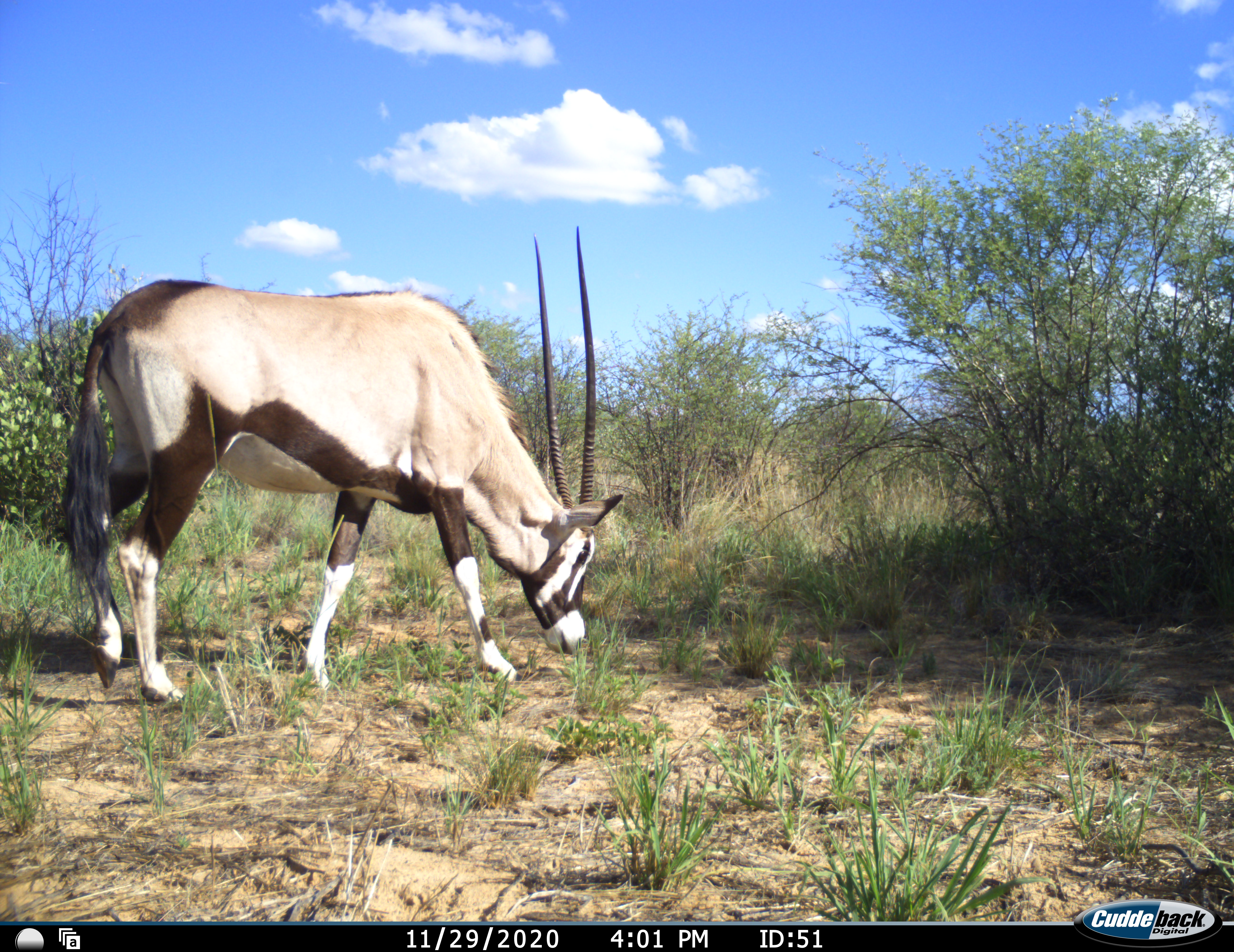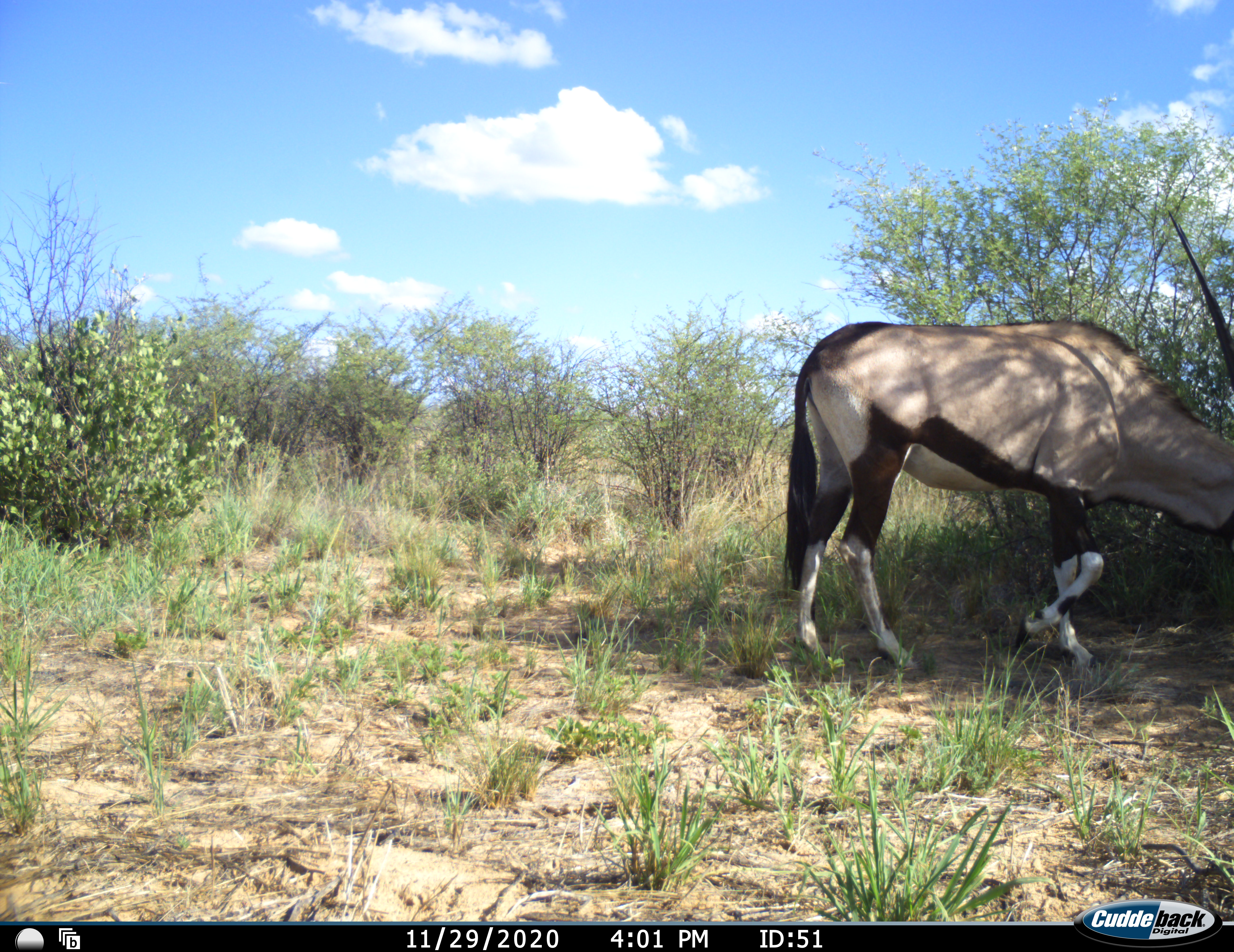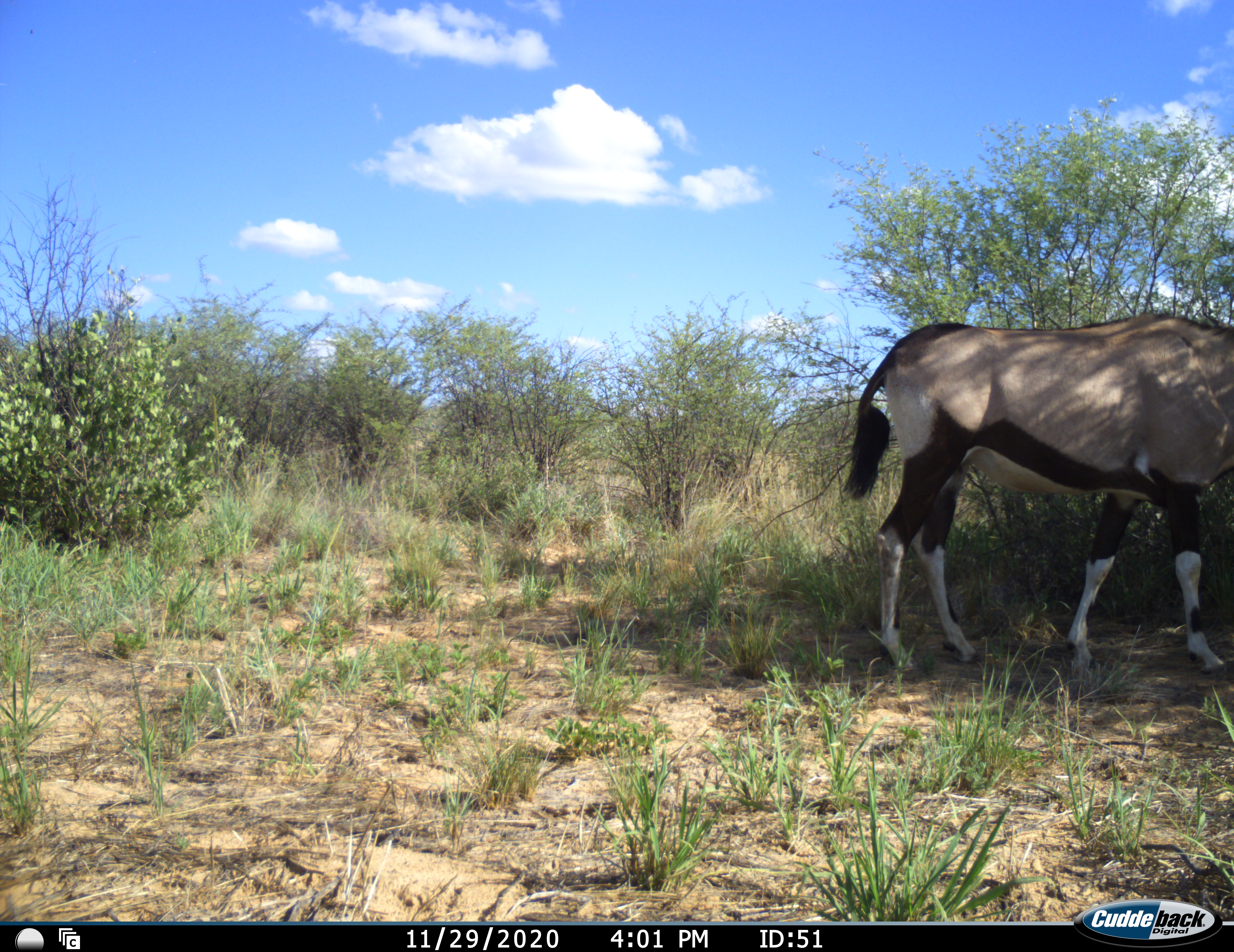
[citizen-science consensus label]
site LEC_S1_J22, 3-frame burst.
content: unidentified animal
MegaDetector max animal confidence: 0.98